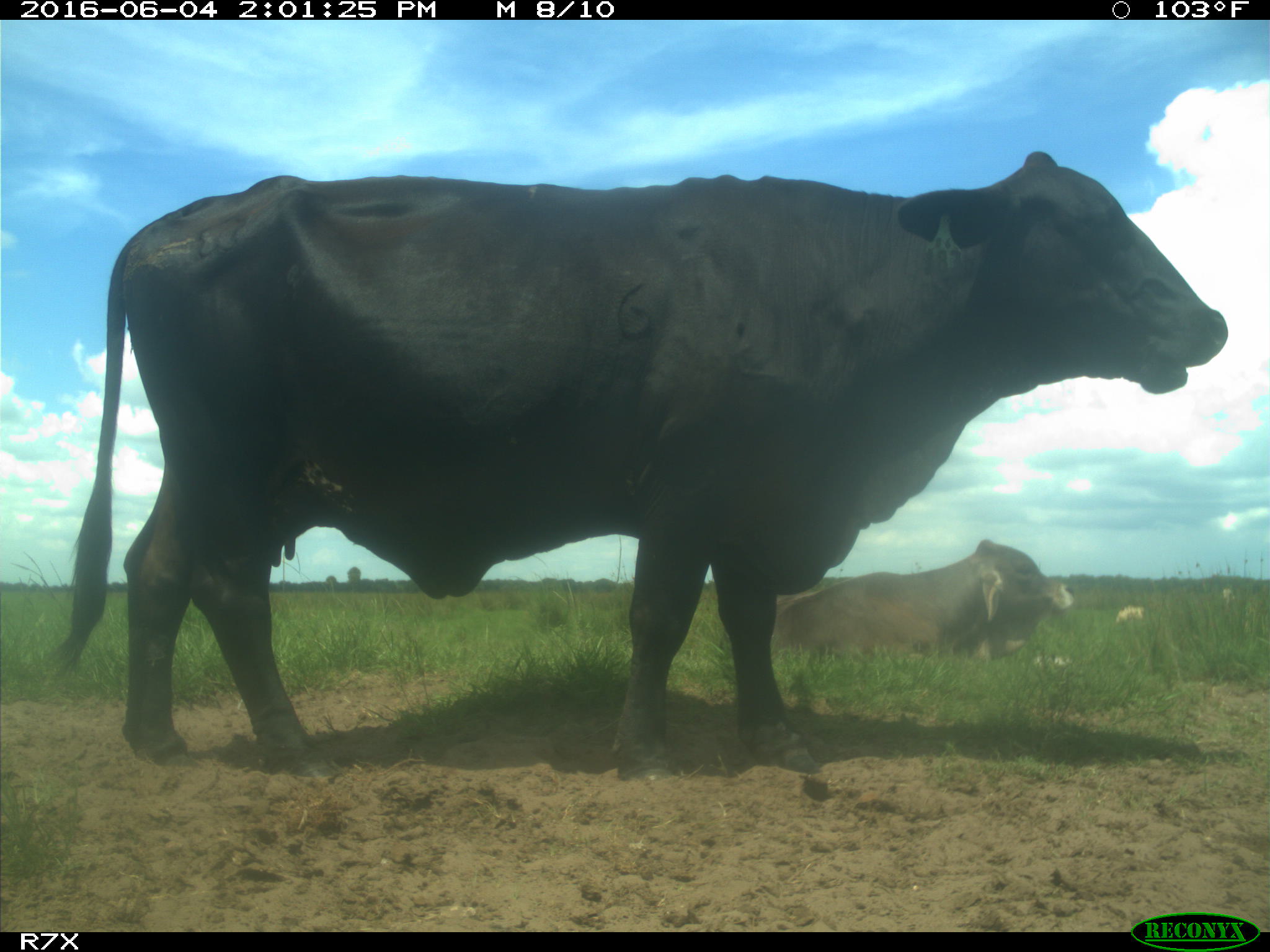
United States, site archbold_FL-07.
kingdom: Animalia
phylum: Chordata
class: Mammalia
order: Artiodactyla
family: Bovidae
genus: Bos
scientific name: Bos taurus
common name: domestic cow